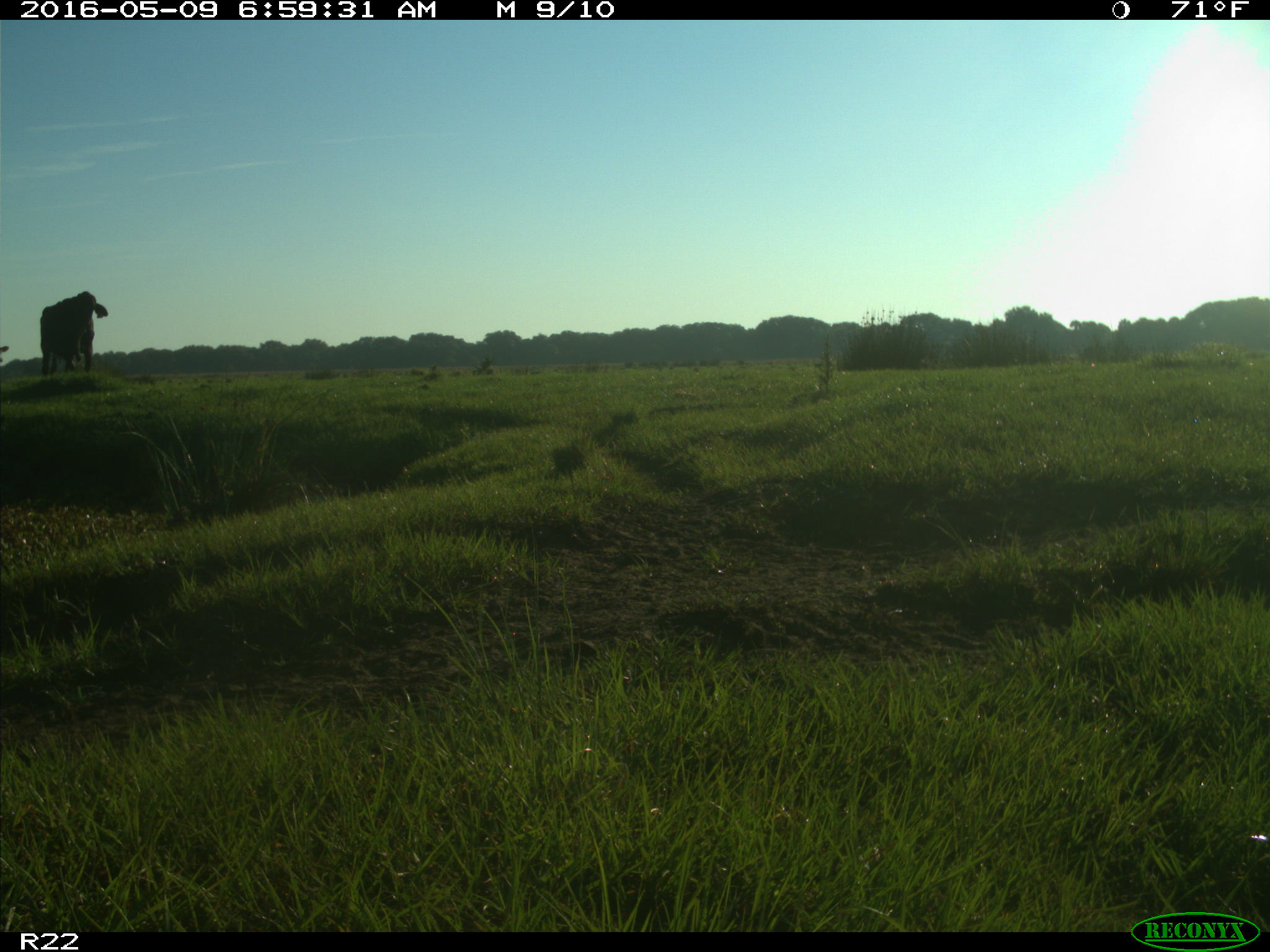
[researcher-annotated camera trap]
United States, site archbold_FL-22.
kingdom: Animalia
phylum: Chordata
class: Mammalia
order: Artiodactyla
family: Bovidae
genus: Bos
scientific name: Bos taurus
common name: domestic cow